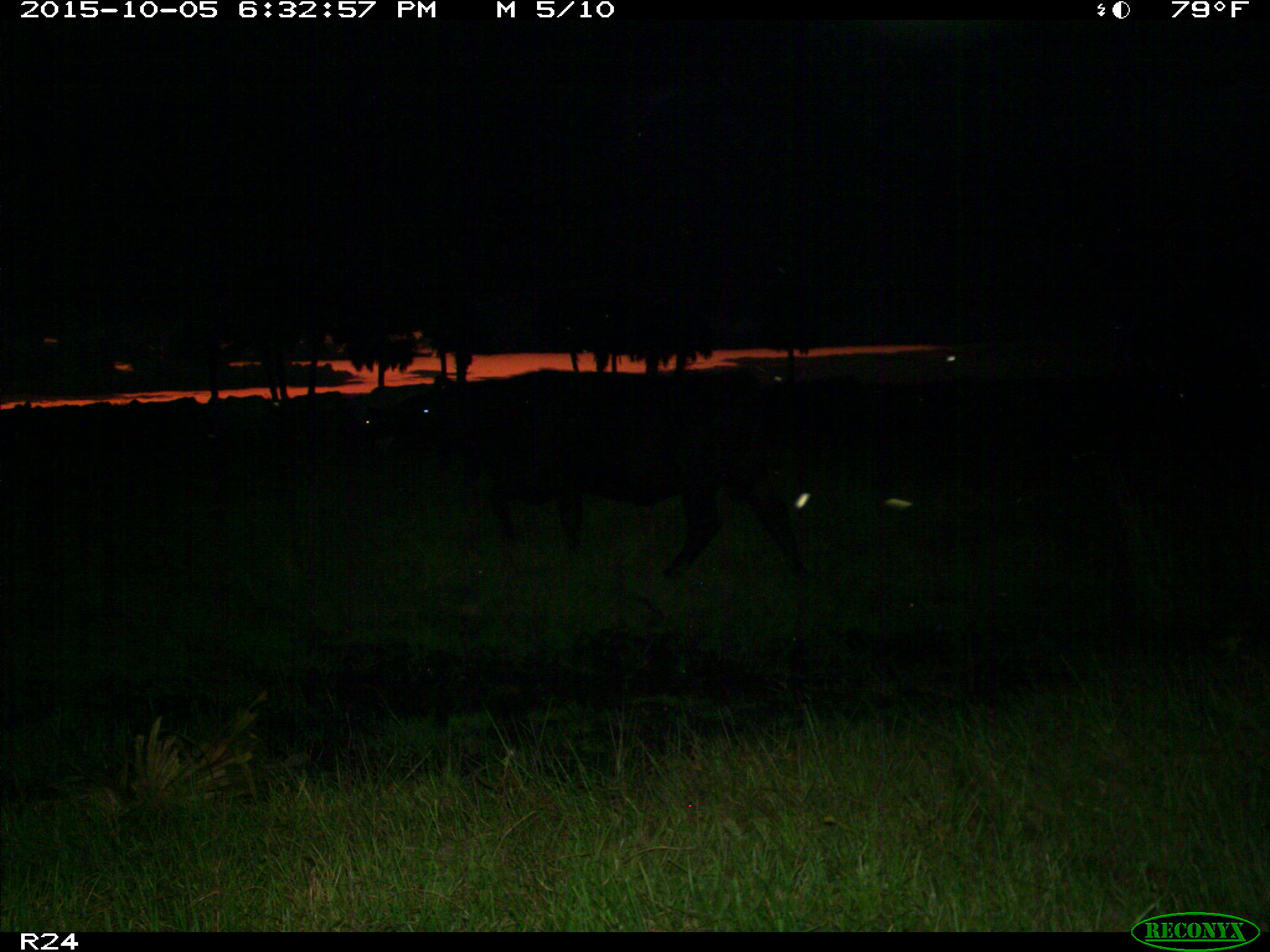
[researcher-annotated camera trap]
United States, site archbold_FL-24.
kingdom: Animalia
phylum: Chordata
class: Mammalia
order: Artiodactyla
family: Bovidae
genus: Bos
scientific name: Bos taurus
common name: domestic cow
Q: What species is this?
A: Bos taurus (domestic cow).